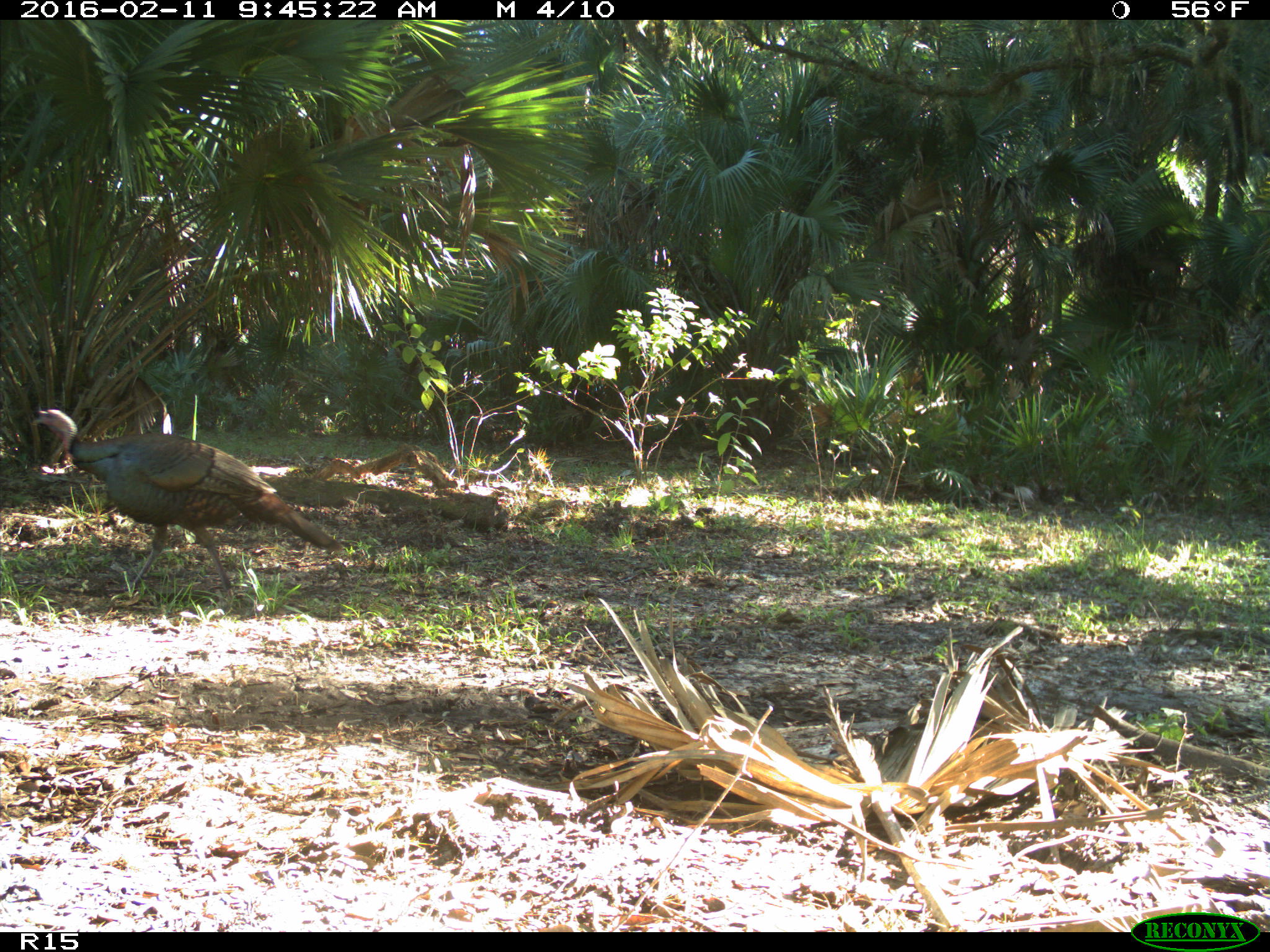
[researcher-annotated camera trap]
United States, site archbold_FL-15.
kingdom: Animalia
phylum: Chordata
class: Aves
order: Galliformes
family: Phasianidae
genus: Meleagris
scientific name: Meleagris gallopavo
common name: wild turkey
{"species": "Meleagris gallopavo (wild turkey)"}